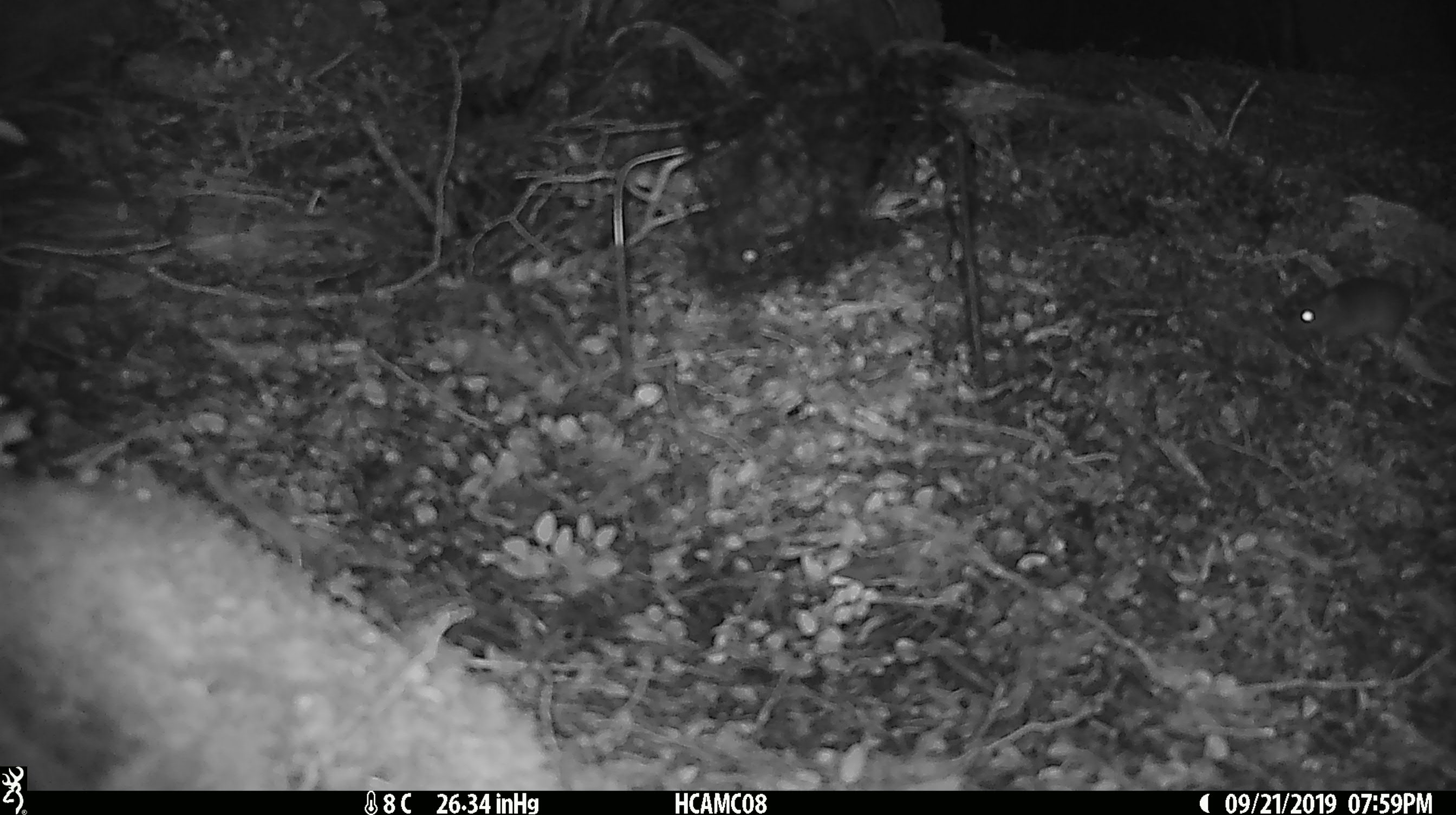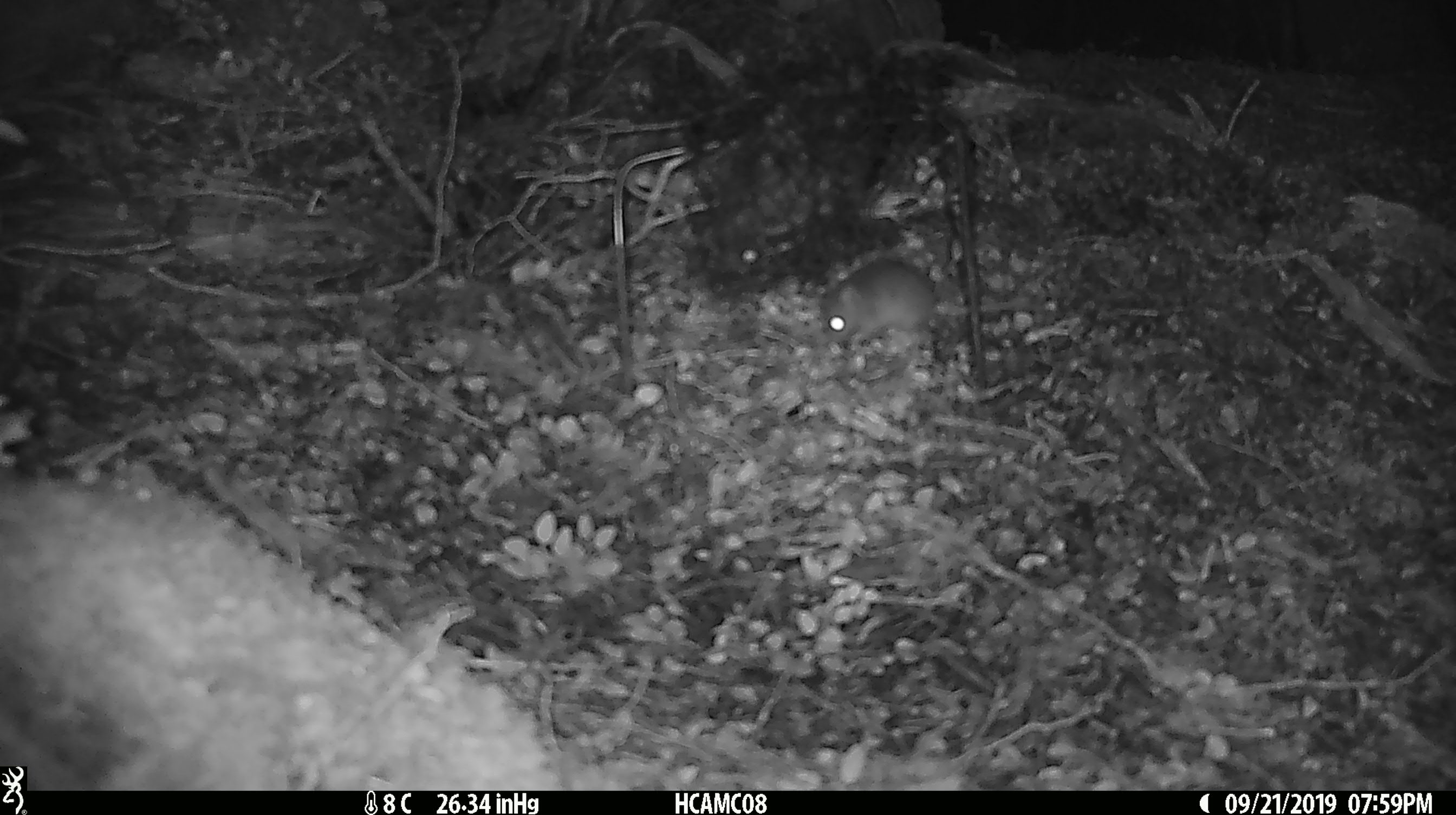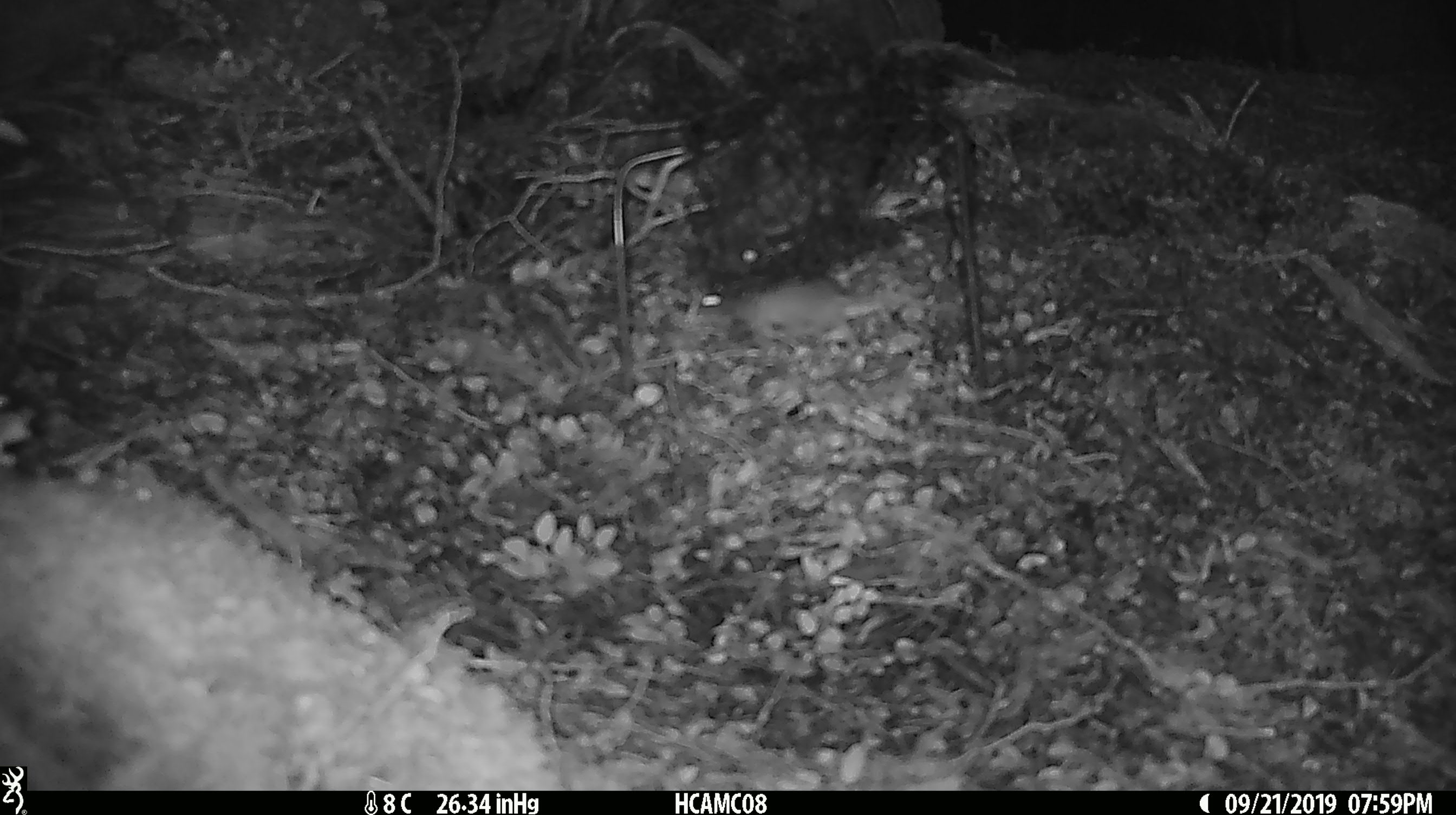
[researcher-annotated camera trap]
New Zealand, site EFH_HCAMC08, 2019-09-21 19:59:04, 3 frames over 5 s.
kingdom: Animalia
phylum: Chordata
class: Mammalia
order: Rodentia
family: Muridae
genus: Mus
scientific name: Mus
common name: mouse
Mouse (Mus).